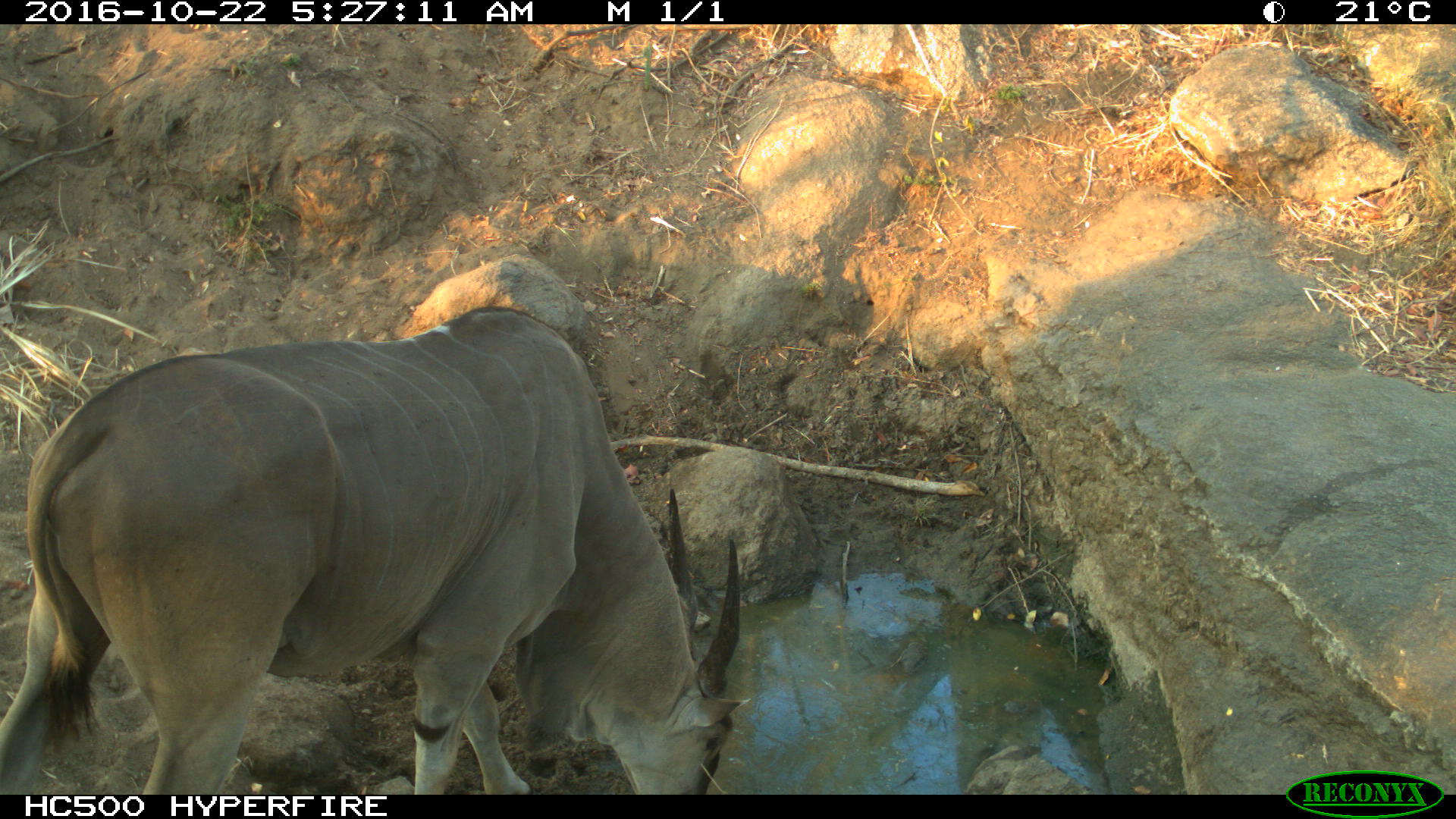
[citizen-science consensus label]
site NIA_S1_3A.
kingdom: Animalia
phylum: Chordata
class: Mammalia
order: Artiodactyla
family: Bovidae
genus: Tragelaphus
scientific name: Tragelaphus oryx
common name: eland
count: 1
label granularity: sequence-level